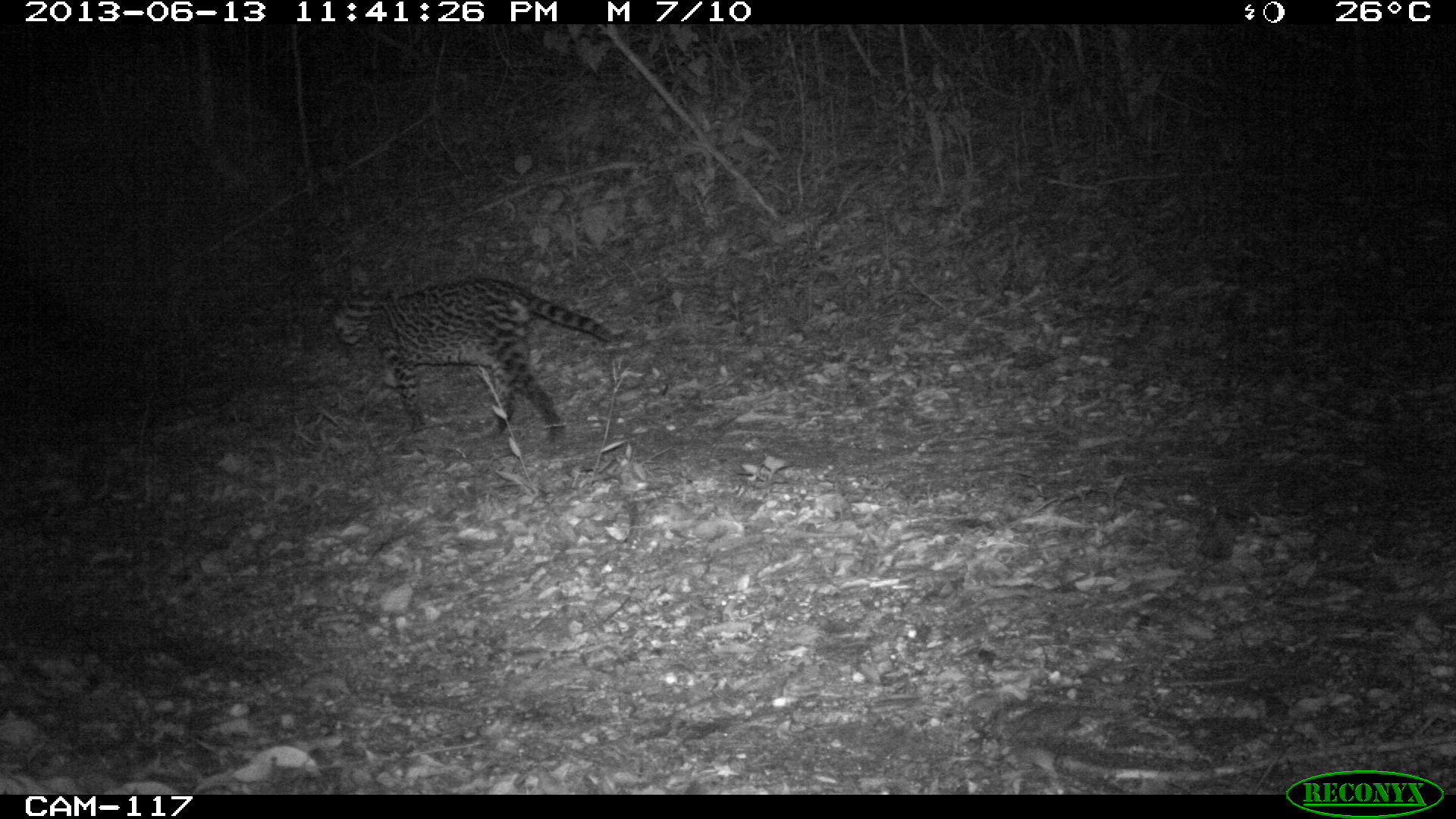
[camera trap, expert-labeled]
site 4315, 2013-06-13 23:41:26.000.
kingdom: Animalia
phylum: Chordata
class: Mammalia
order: Carnivora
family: Felidae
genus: Leopardus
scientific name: Leopardus pardalis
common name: ocelot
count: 1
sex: female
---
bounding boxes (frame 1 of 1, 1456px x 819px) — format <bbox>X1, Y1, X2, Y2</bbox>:
leopardus pardalis: <bbox>328, 275, 615, 444</bbox>